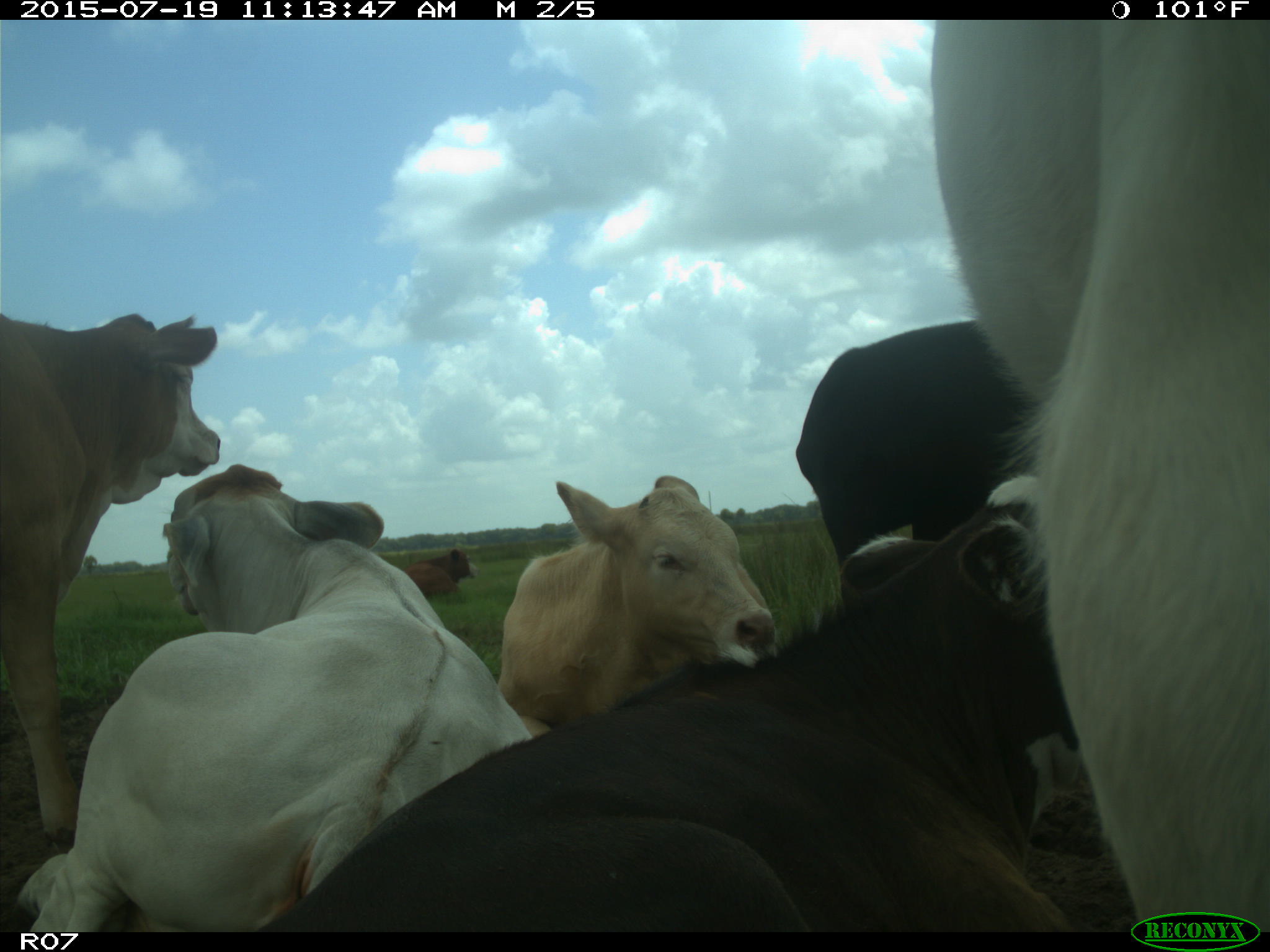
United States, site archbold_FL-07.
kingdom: Animalia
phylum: Chordata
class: Mammalia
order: Artiodactyla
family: Bovidae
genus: Bos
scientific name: Bos taurus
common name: domestic cow